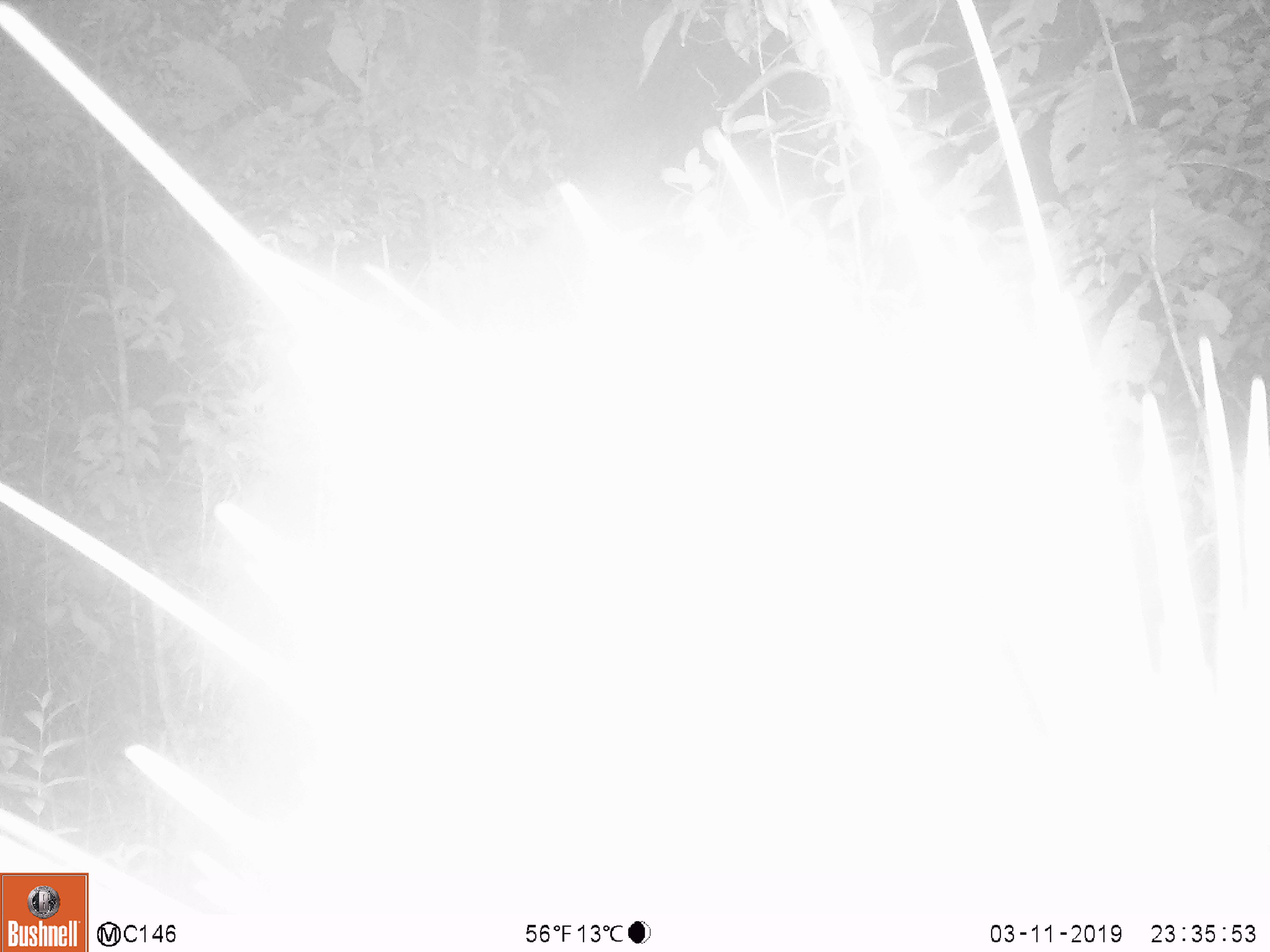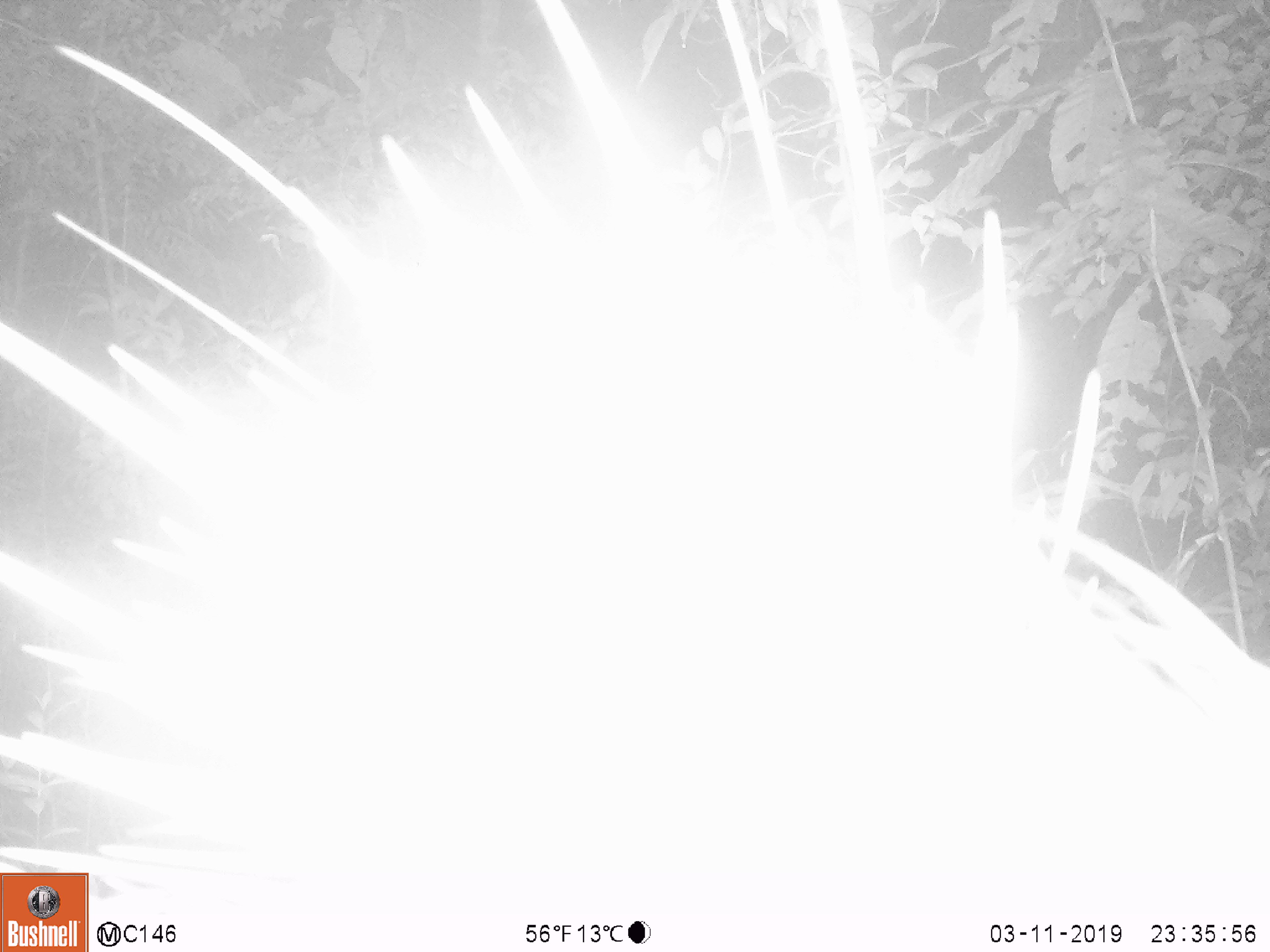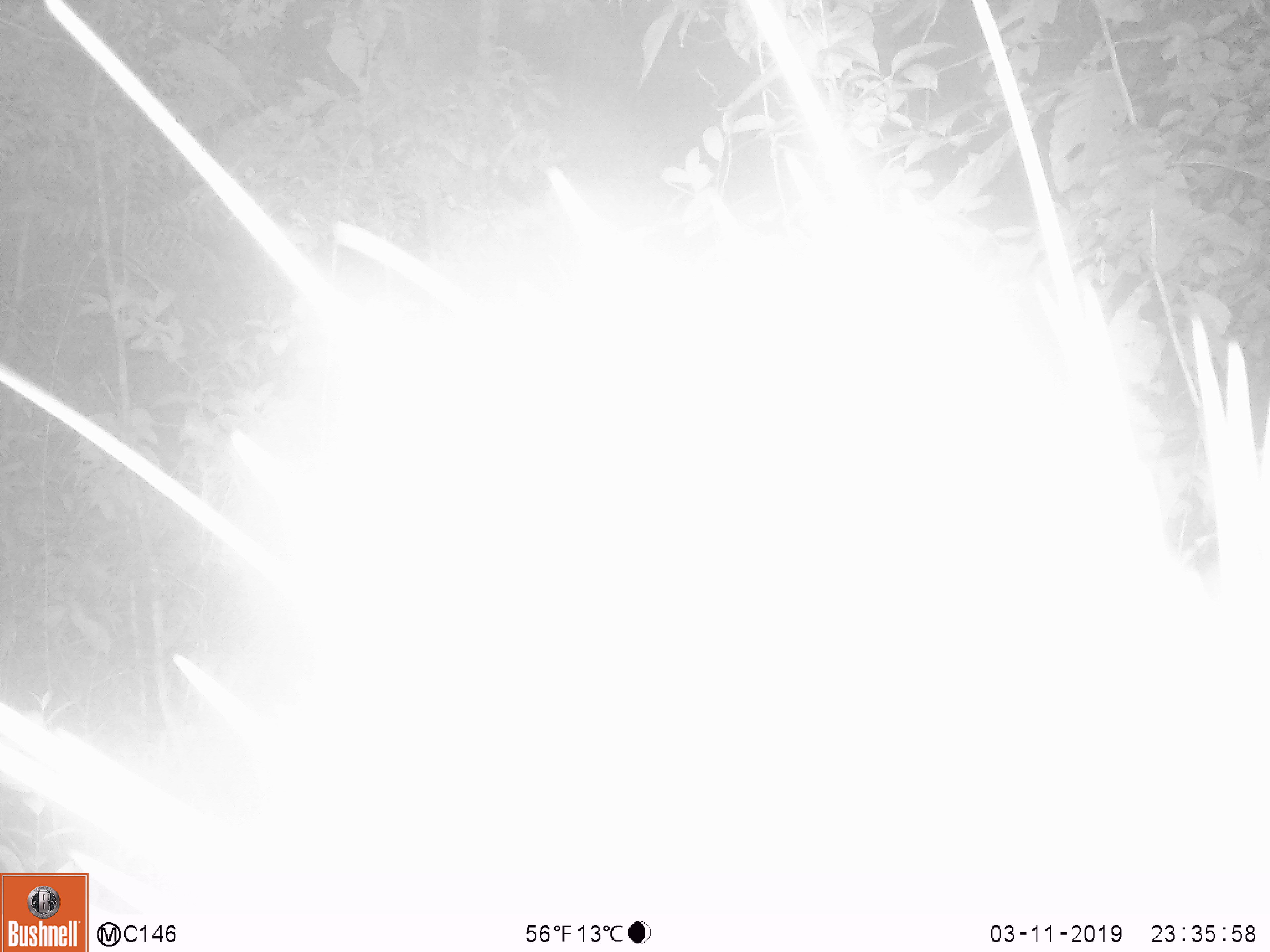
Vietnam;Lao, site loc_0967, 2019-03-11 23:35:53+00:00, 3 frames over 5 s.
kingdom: Animalia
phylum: Chordata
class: Mammalia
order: Rodentia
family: Hystricidae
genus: Hystrix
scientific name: Hystrix brachyura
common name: malayan porcupine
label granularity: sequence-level